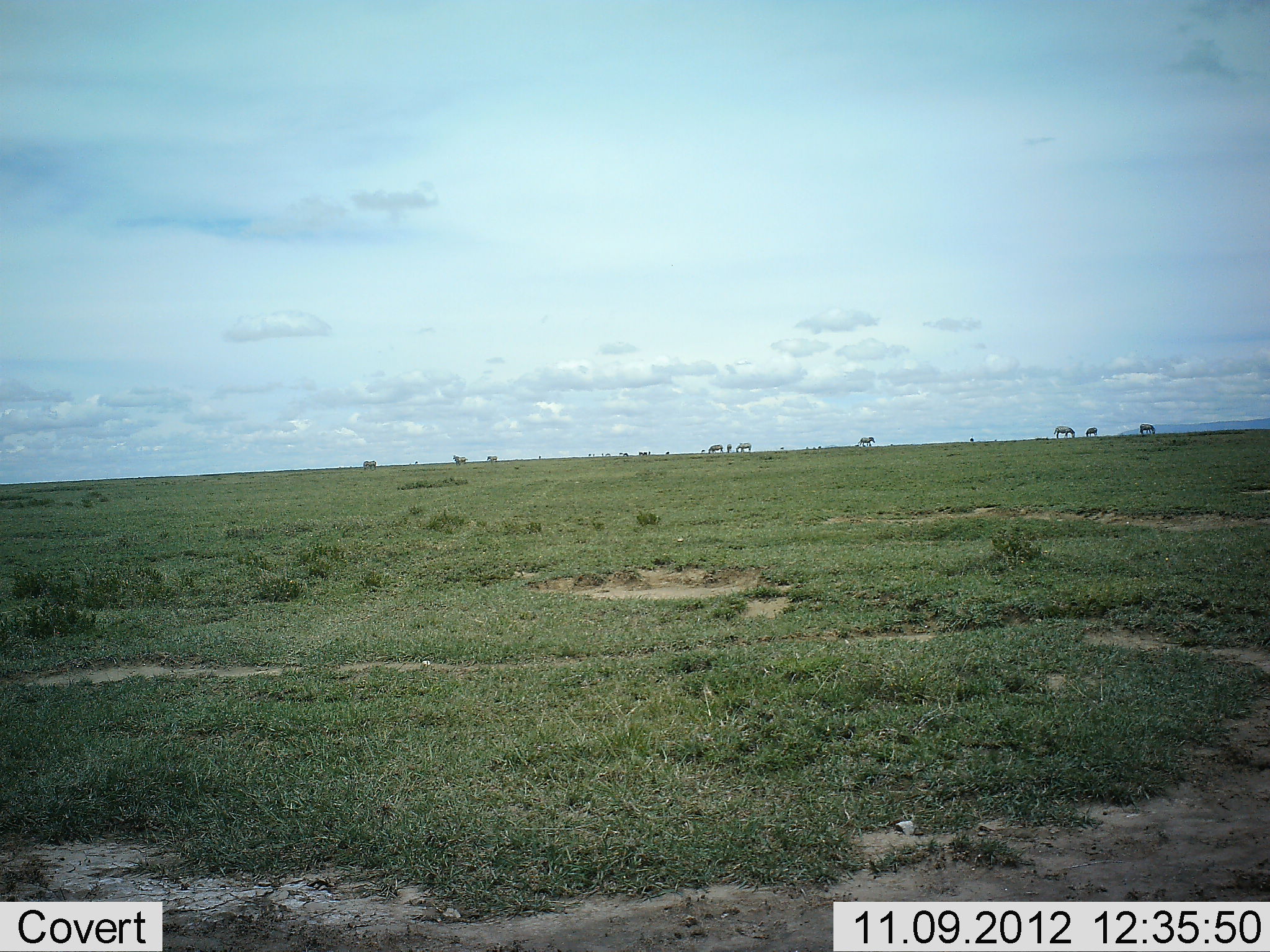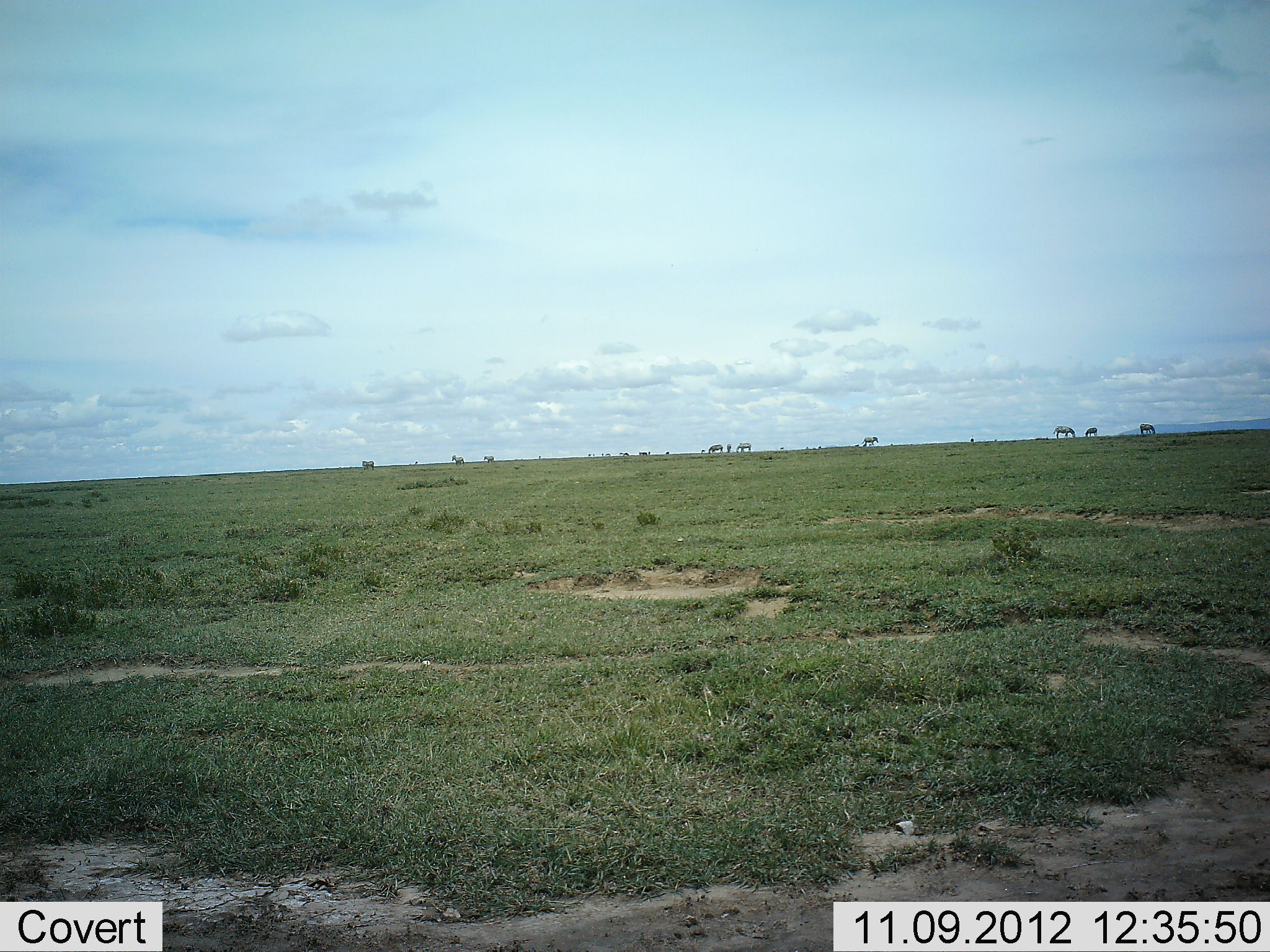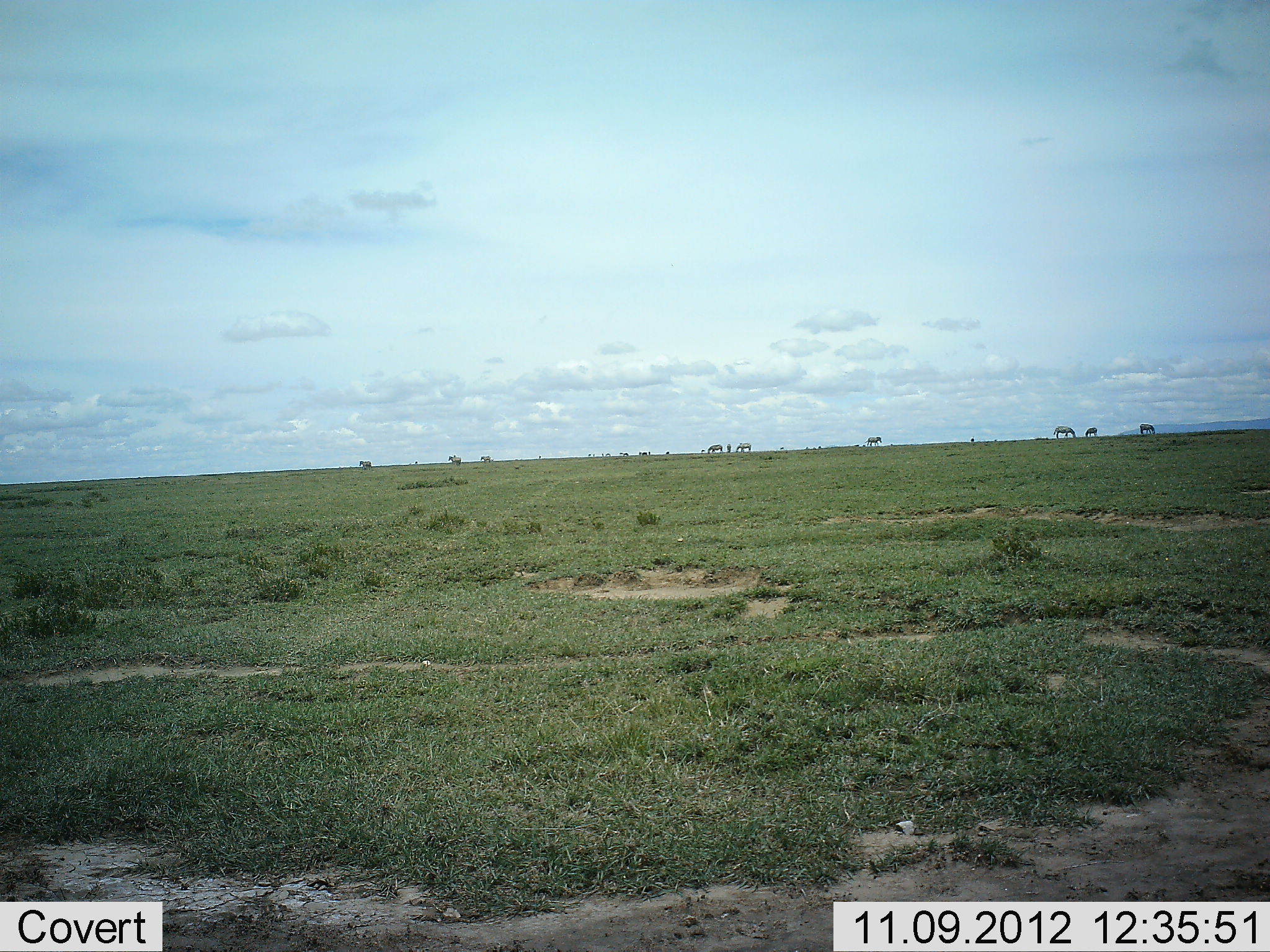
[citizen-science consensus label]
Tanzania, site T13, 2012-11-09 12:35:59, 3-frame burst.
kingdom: Animalia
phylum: Chordata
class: Mammalia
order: Perissodactyla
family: Equidae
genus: Equus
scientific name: Equus quagga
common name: plains zebra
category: zebra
Zebra (plains zebra) (Equus quagga), count 11-50. Behavior (volunteer vote fractions): standing 60%, resting 0%, moving 70%, interacting 0%. Young present (vote fraction): 0%. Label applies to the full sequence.